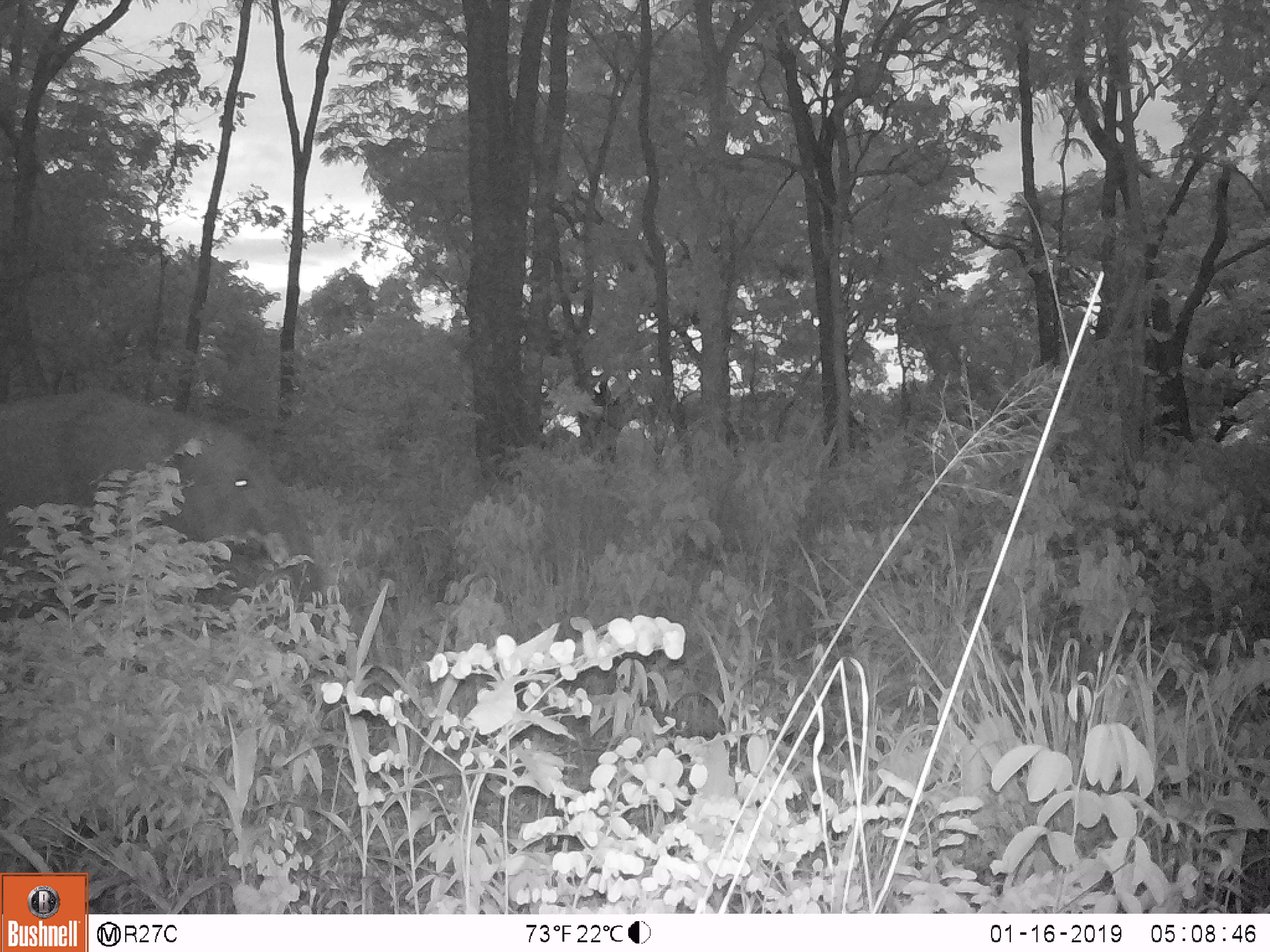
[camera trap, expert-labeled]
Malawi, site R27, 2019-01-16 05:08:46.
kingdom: Animalia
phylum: Chordata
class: Mammalia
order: Proboscidea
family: Elephantidae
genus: Loxodonta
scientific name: Loxodonta africana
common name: african savanna elephant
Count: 1.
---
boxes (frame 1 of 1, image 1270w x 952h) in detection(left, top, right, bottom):
african savanna elephant: detection(0, 368, 339, 637)